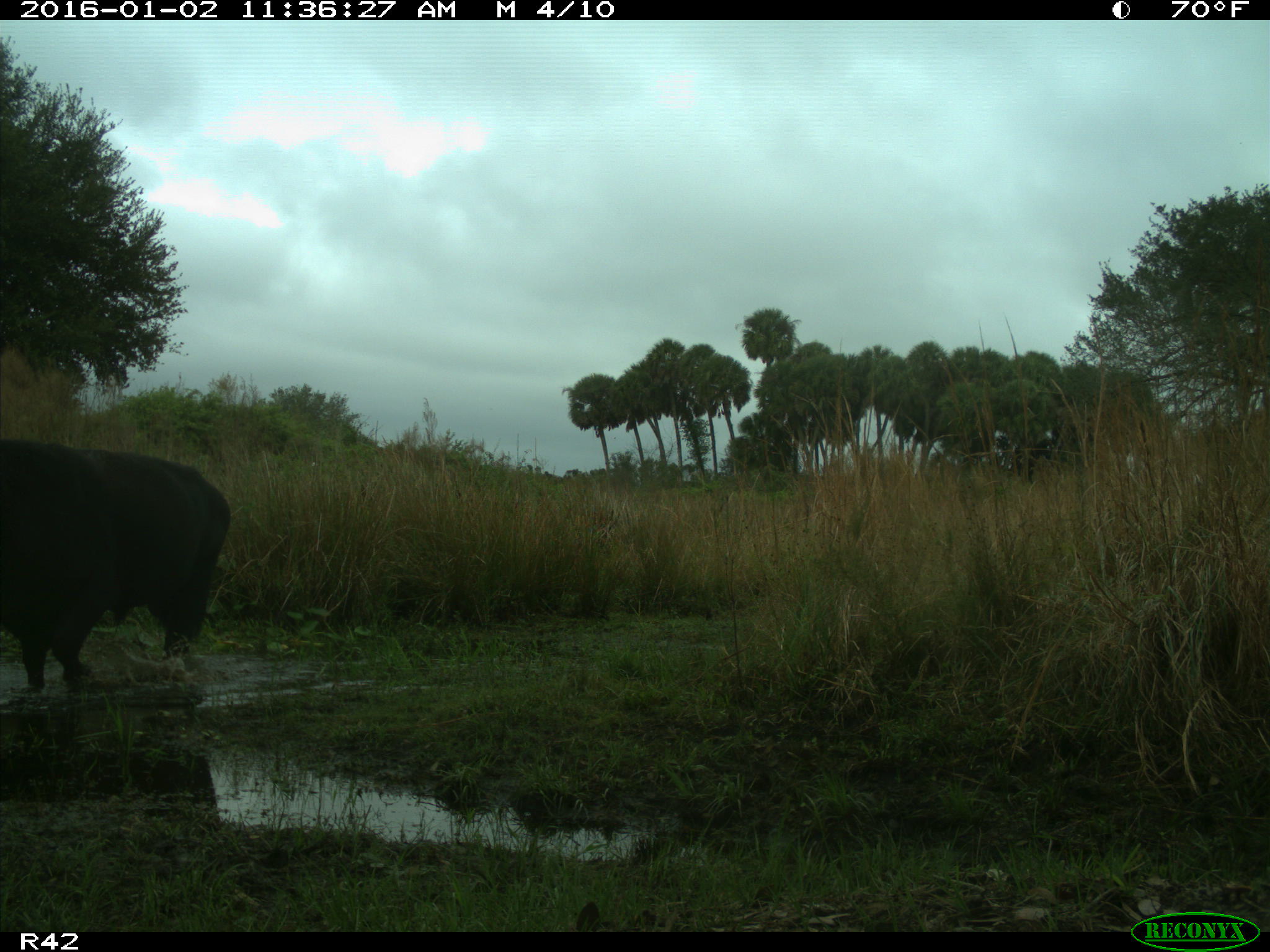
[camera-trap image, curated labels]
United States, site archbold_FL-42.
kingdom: Animalia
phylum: Chordata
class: Mammalia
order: Artiodactyla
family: Bovidae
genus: Bos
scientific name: Bos taurus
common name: domestic cow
Bos taurus (domestic cow).